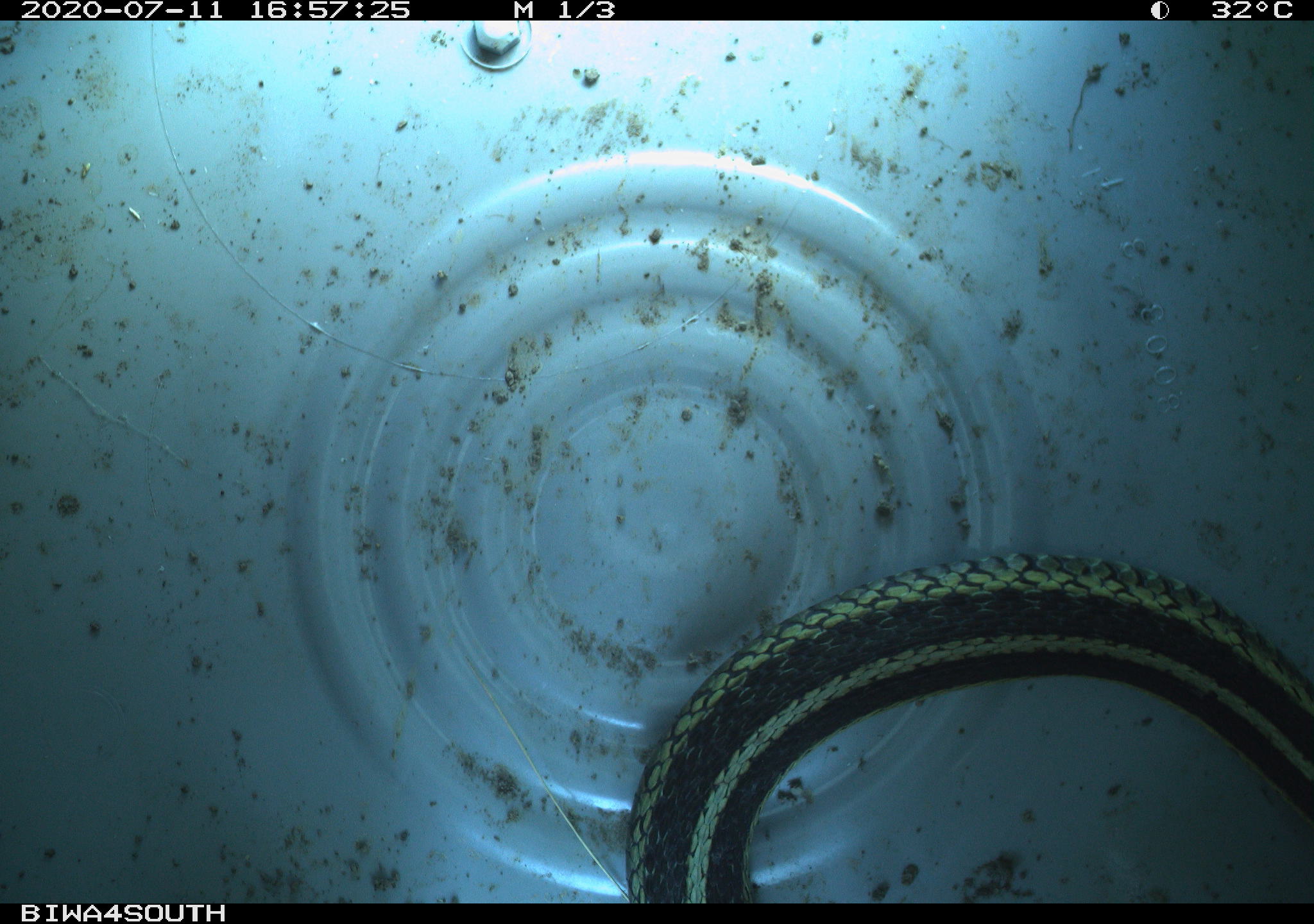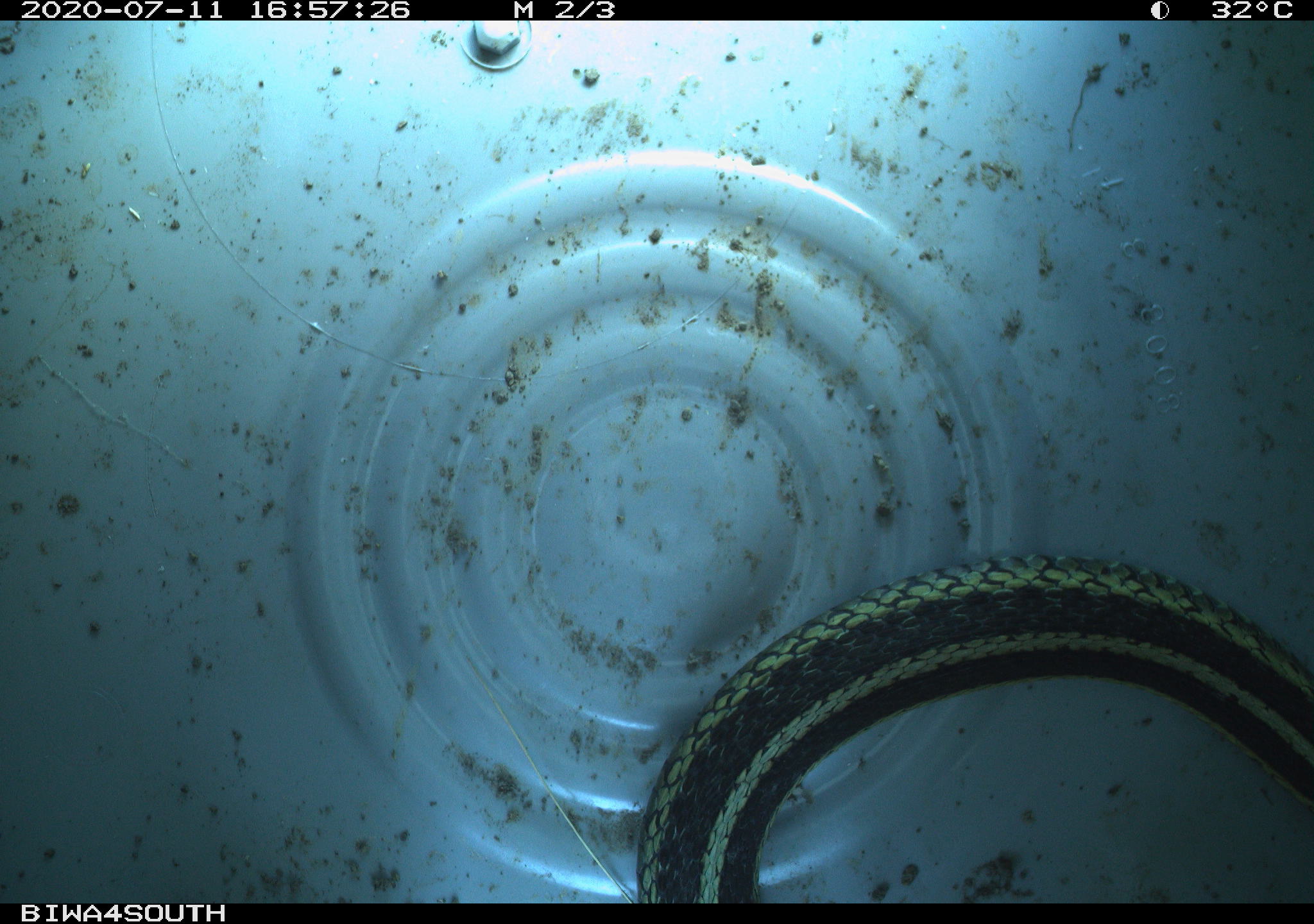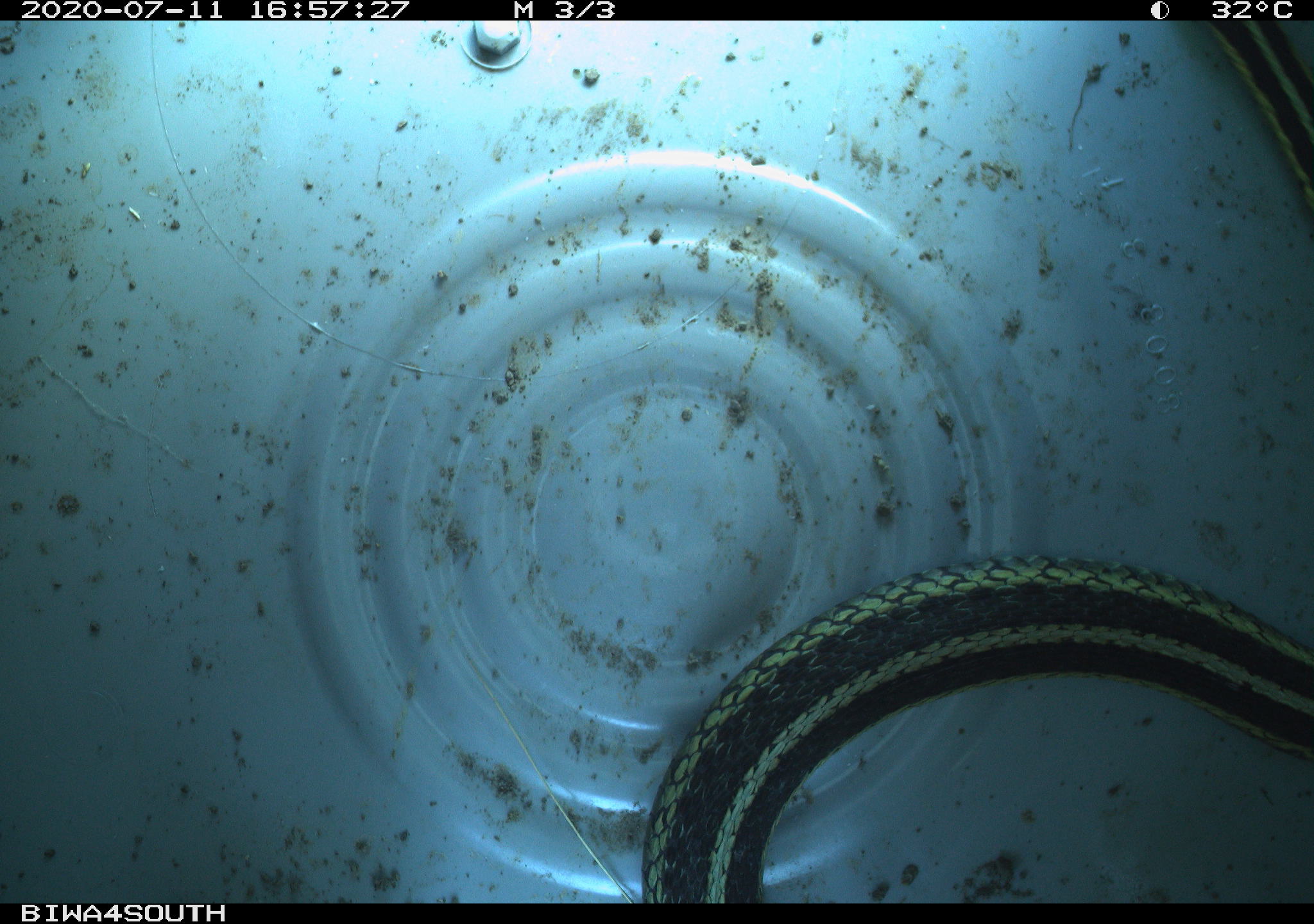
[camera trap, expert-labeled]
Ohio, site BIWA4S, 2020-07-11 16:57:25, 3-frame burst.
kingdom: Animalia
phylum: Chordata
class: Reptilia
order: Squamata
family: Colubridae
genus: Thamnophis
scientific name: Thamnophis sirtalis sirtalis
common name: eastern gartersnake